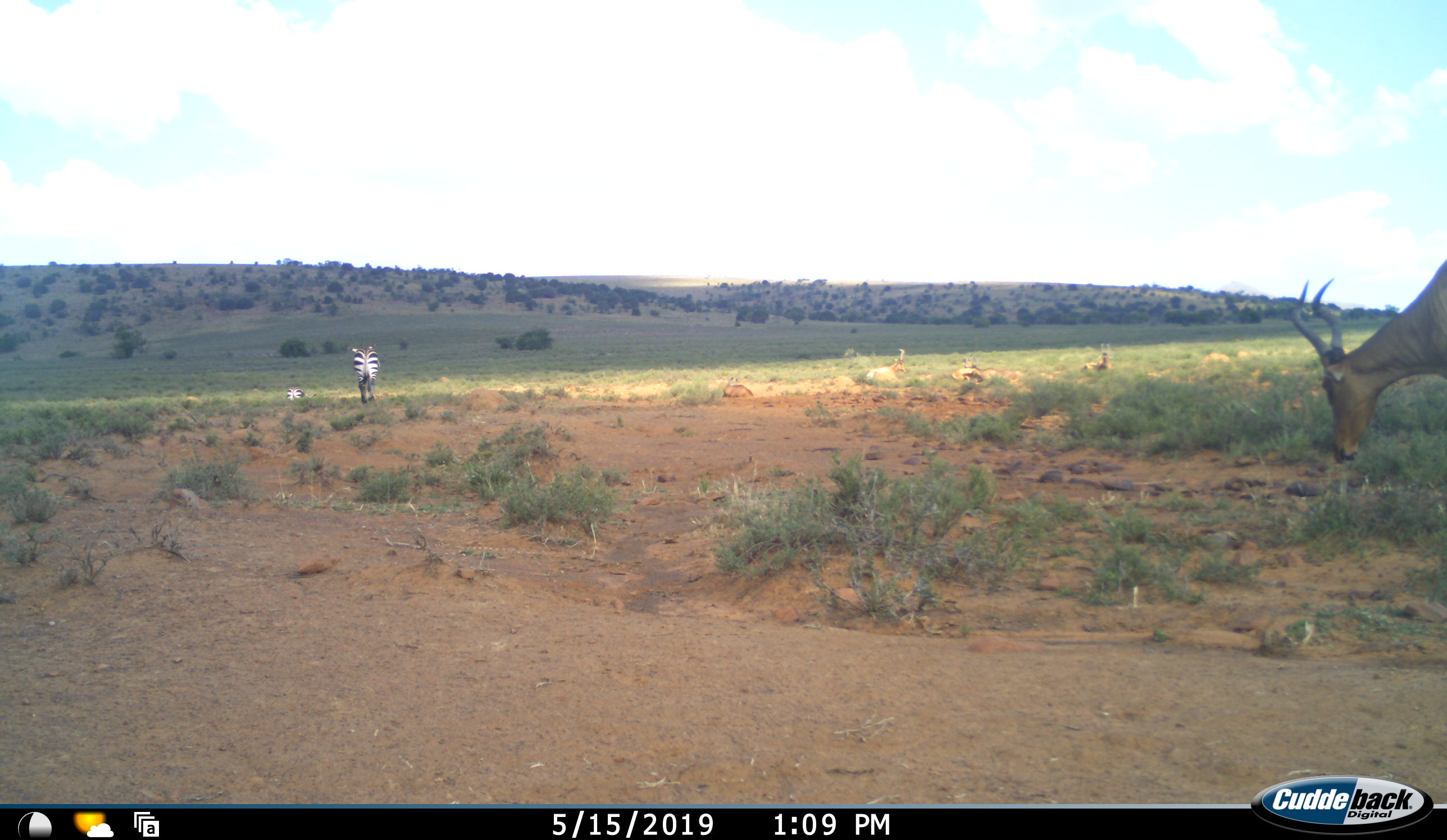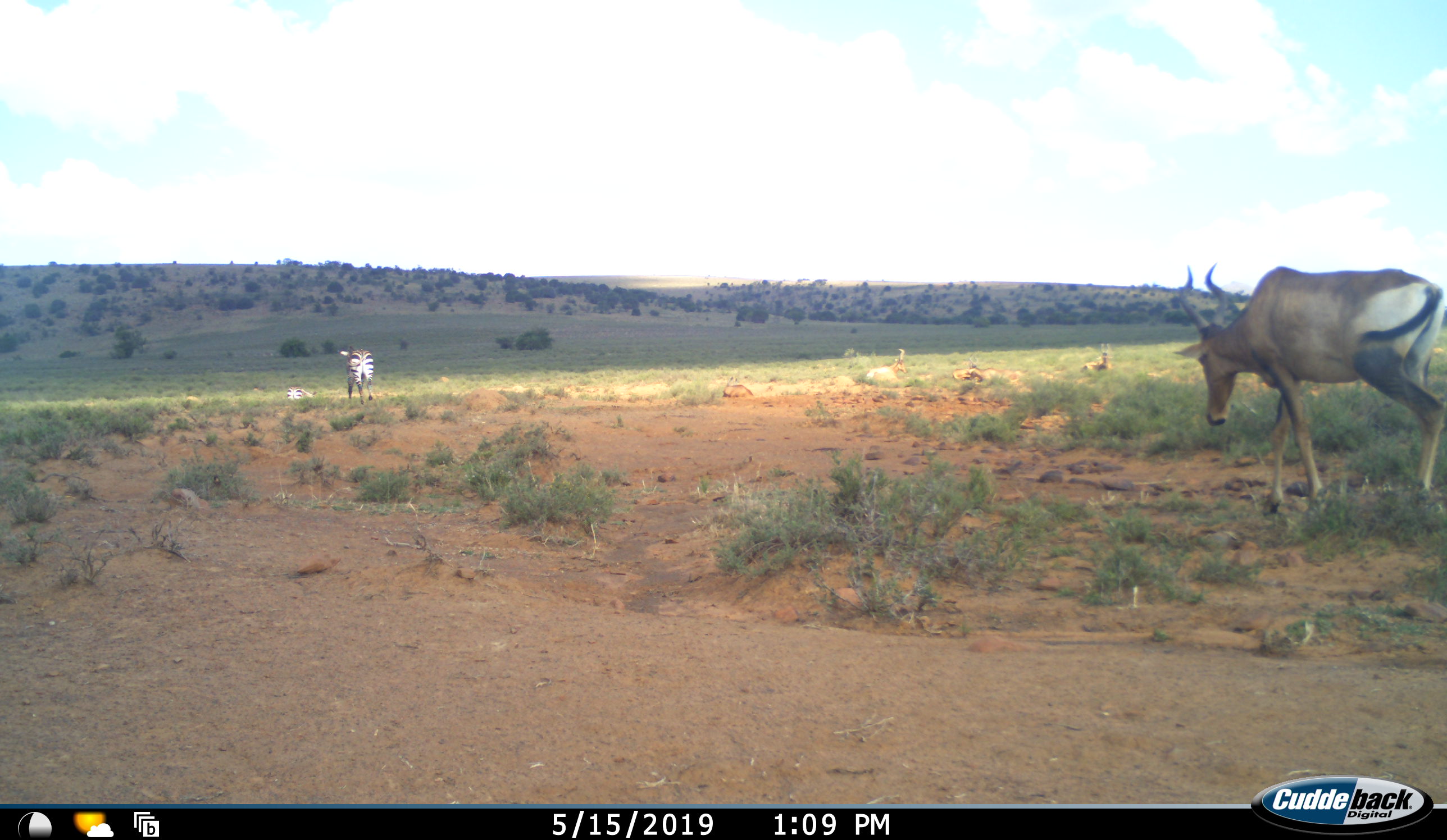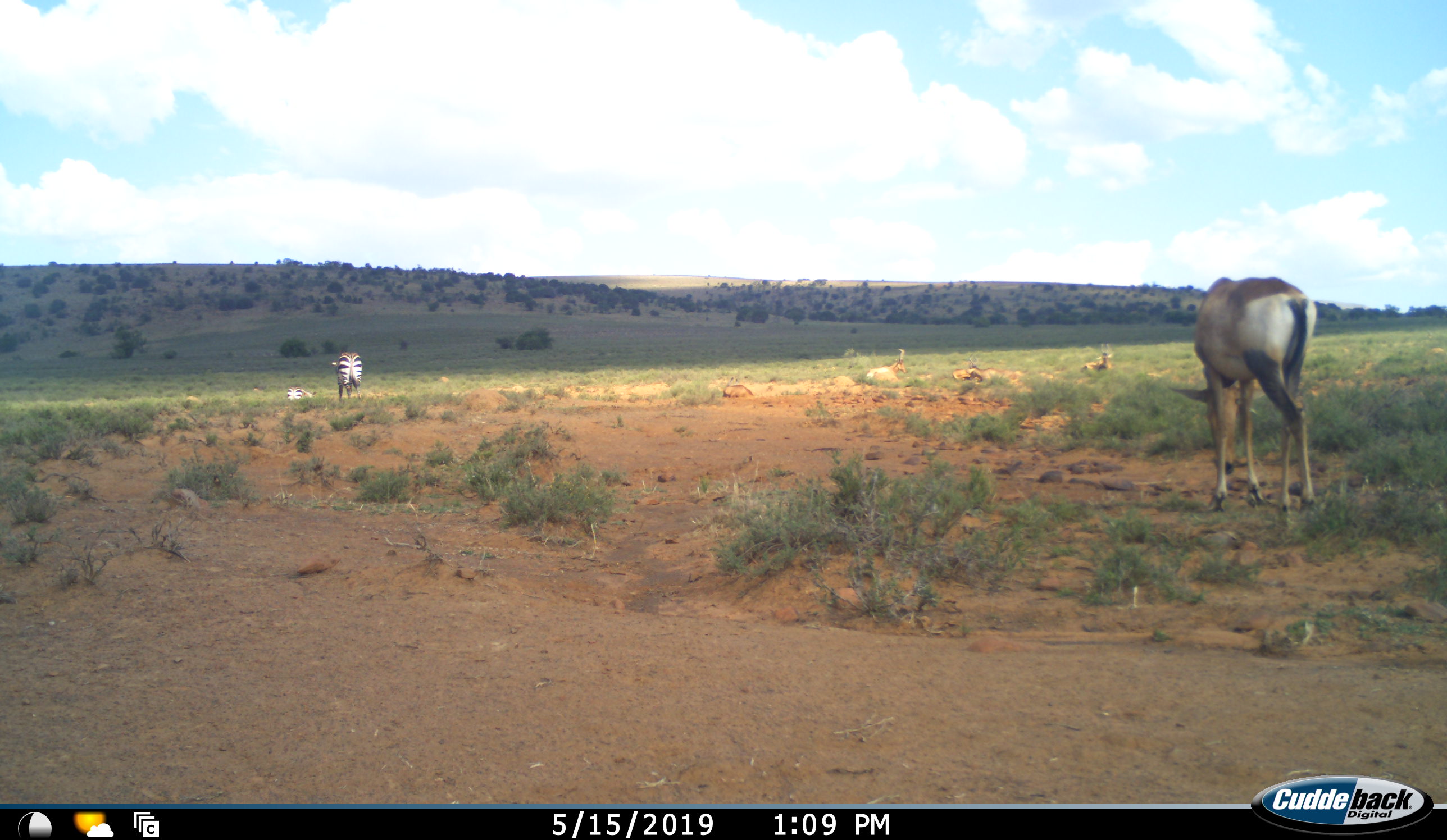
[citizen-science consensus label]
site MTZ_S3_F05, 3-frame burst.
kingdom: Animalia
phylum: Chordata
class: Mammalia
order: Artiodactyla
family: Bovidae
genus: Alcelaphus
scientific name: Alcelaphus buselaphus caama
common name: red hartebeest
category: hartebeestred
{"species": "hartebeestred (red hartebeest) (Alcelaphus buselaphus caama)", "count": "5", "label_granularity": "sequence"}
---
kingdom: Animalia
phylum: Chordata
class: Mammalia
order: Perissodactyla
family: Equidae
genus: Equus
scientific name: Equus zebra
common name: mountain zebra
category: zebramountain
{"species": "zebramountain (mountain zebra) (Equus zebra)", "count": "2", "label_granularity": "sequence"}